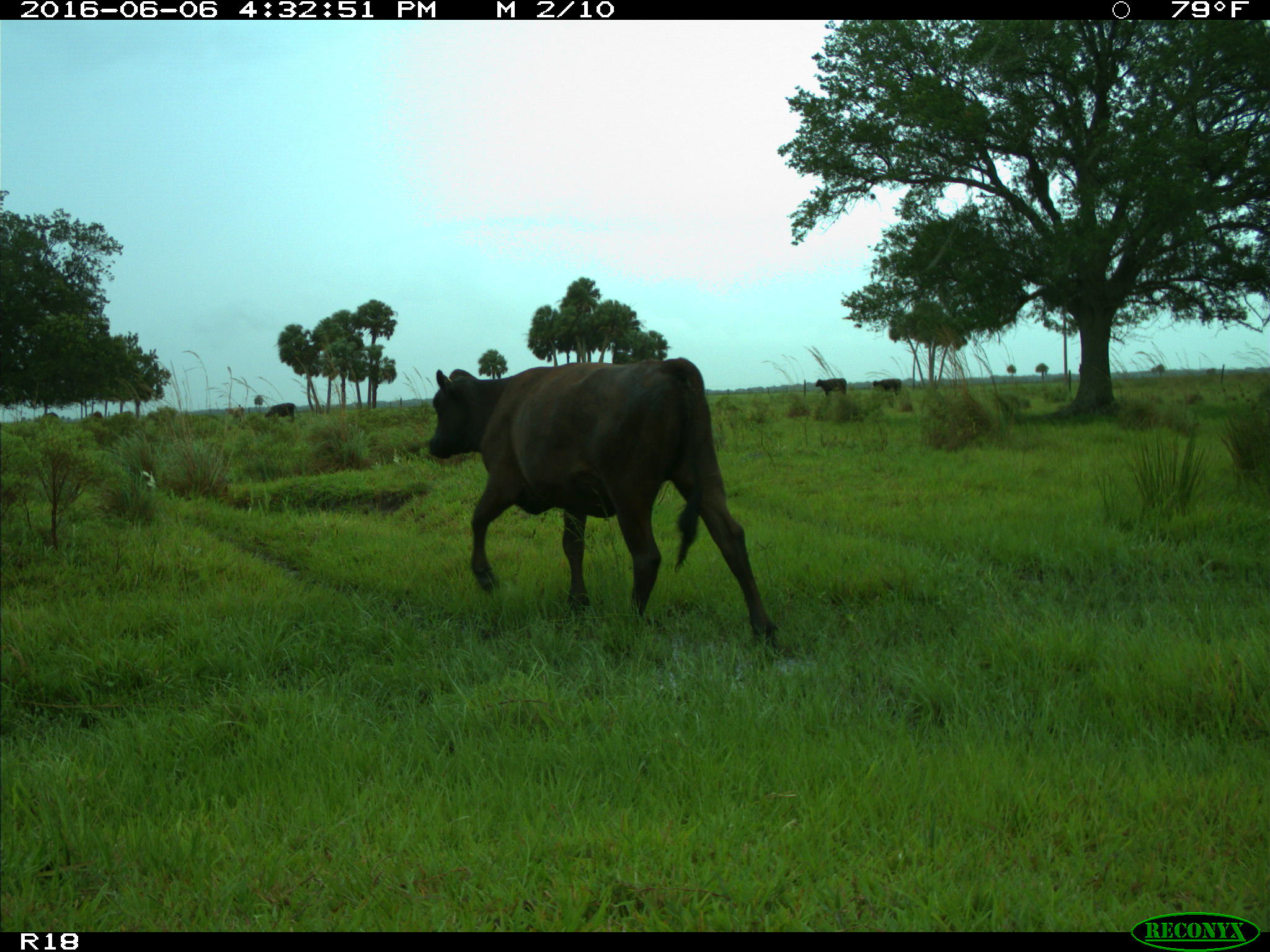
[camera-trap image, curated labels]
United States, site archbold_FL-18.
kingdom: Animalia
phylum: Chordata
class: Mammalia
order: Artiodactyla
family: Bovidae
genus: Bos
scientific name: Bos taurus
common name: domestic cow